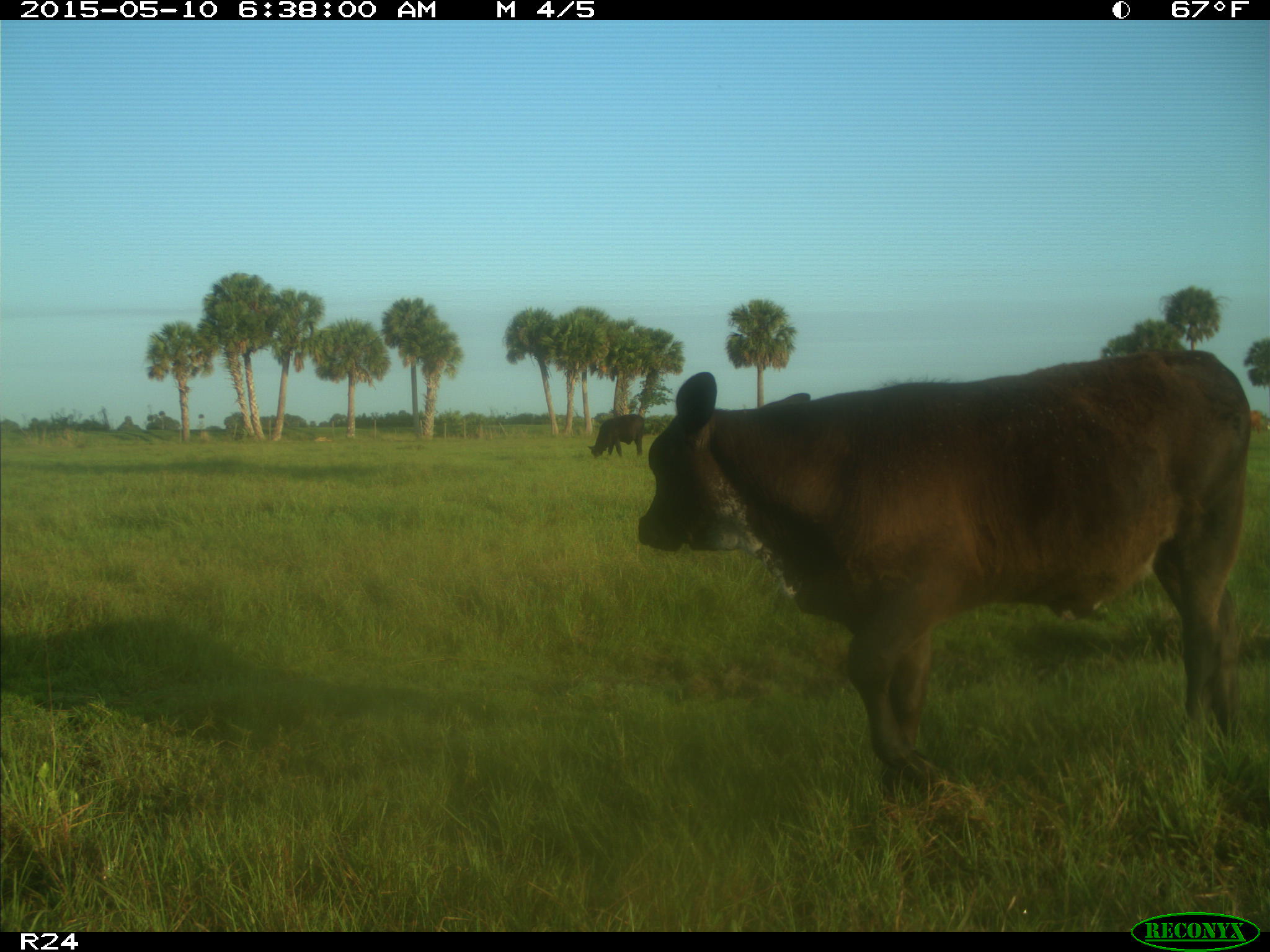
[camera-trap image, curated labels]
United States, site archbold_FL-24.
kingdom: Animalia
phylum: Chordata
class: Mammalia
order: Artiodactyla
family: Bovidae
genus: Bos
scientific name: Bos taurus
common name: domestic cow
Bos taurus (domestic cow).